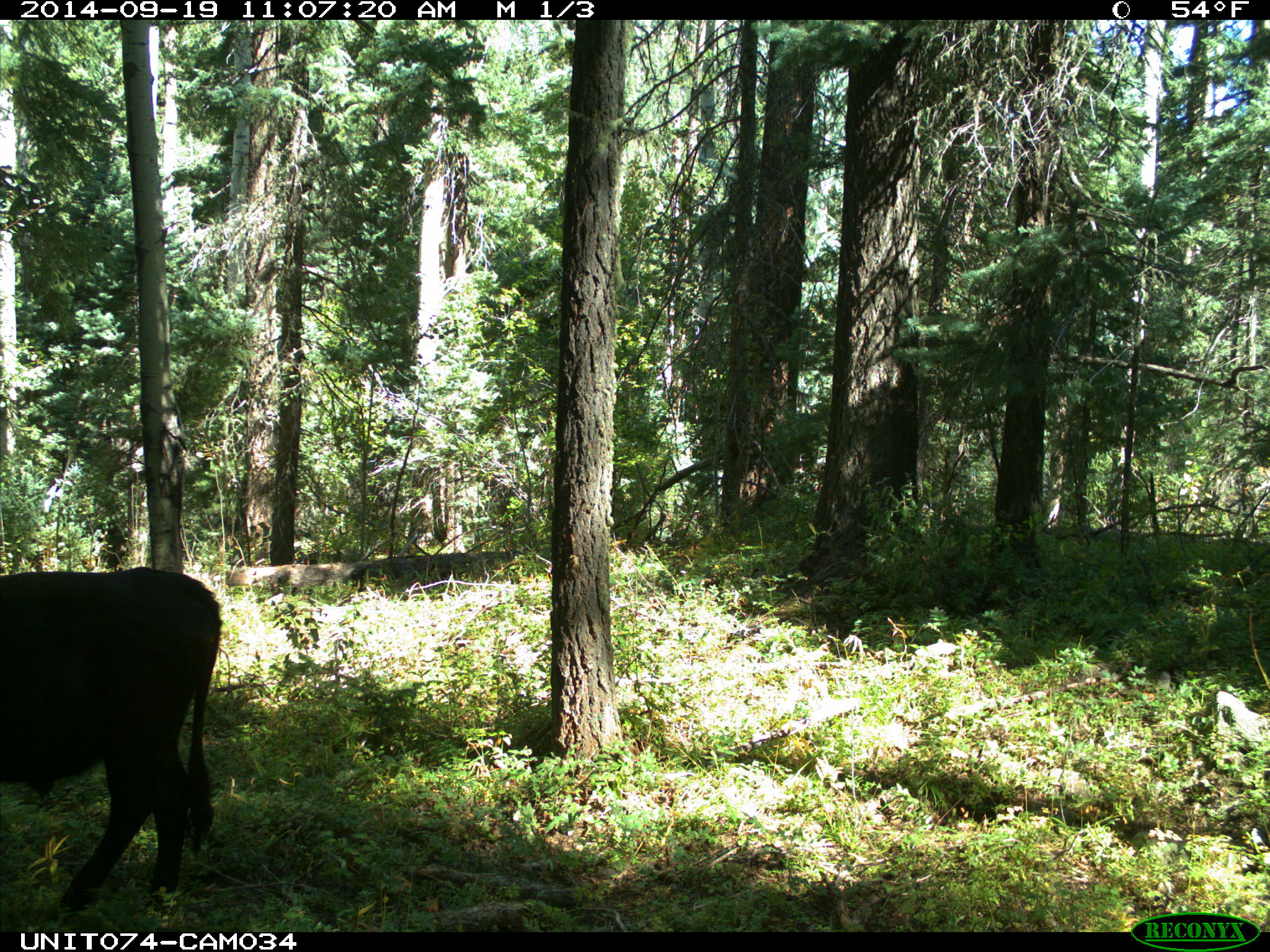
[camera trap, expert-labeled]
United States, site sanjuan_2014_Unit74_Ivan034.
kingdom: Animalia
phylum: Chordata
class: Mammalia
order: Artiodactyla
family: Bovidae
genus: Bos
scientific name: Bos taurus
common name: domestic cow